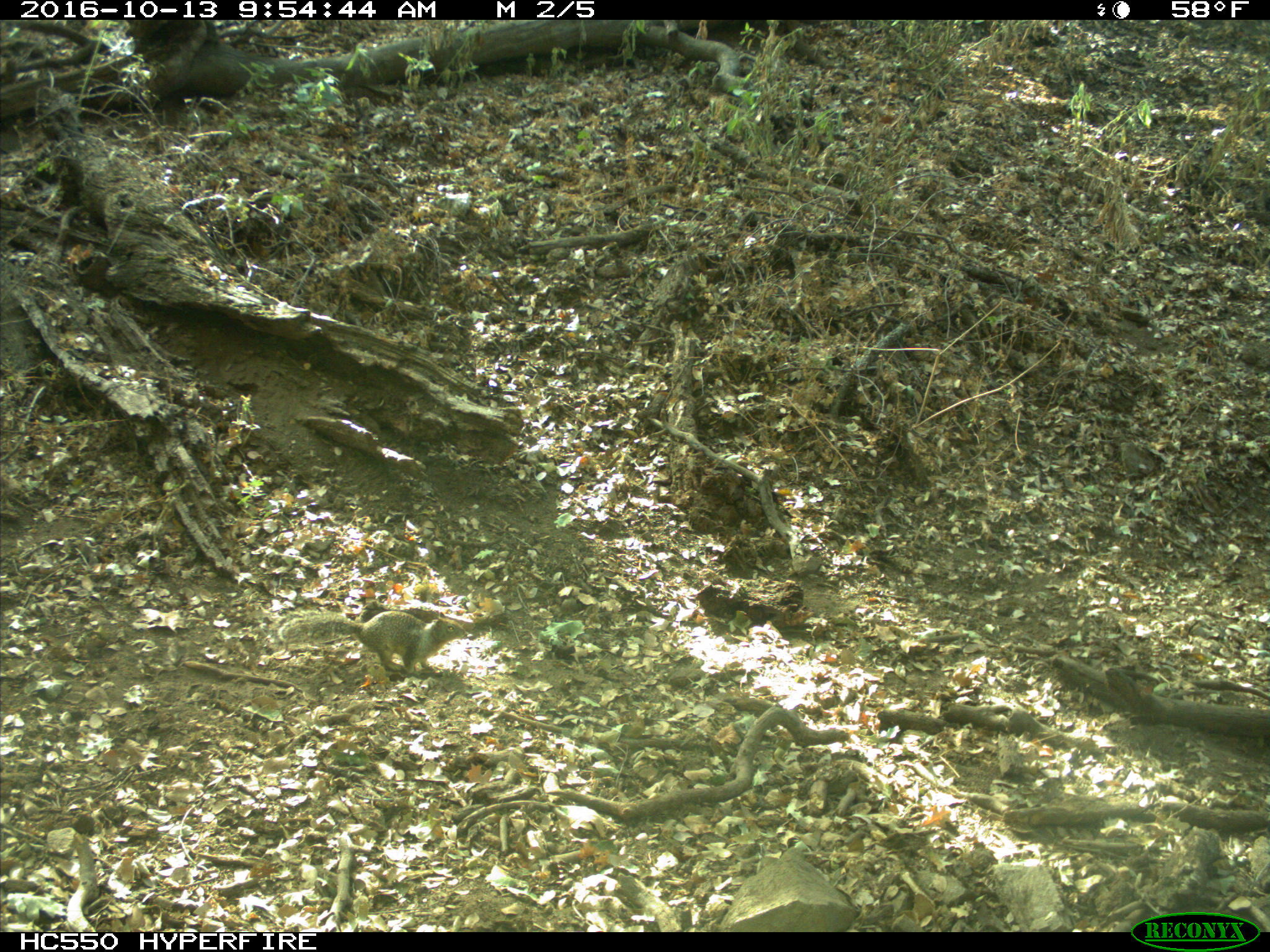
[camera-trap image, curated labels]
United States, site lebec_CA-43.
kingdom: Animalia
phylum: Chordata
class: Mammalia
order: Rodentia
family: Sciuridae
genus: Otospermophilus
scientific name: Otospermophilus beecheyi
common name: california ground squirrel